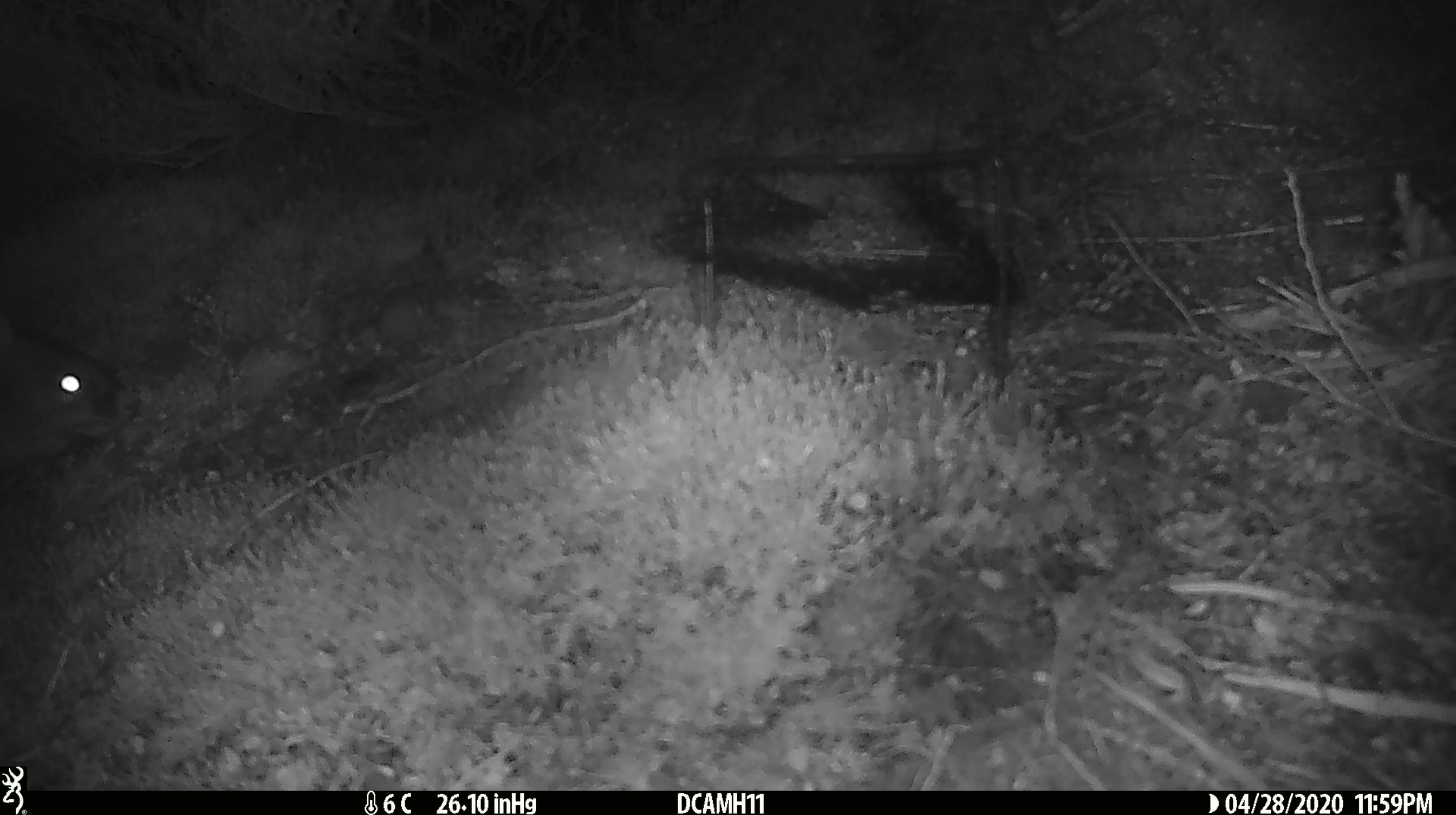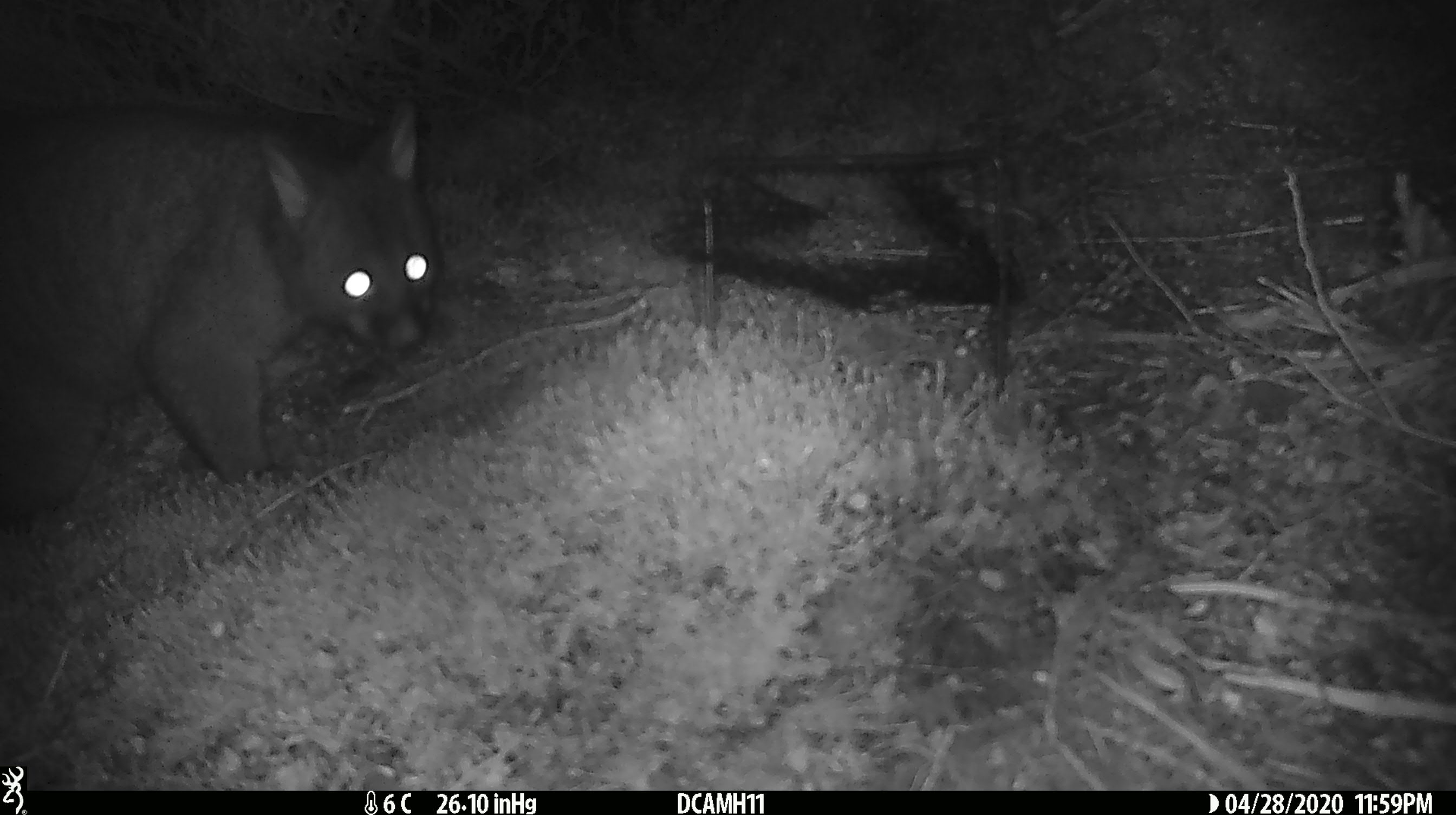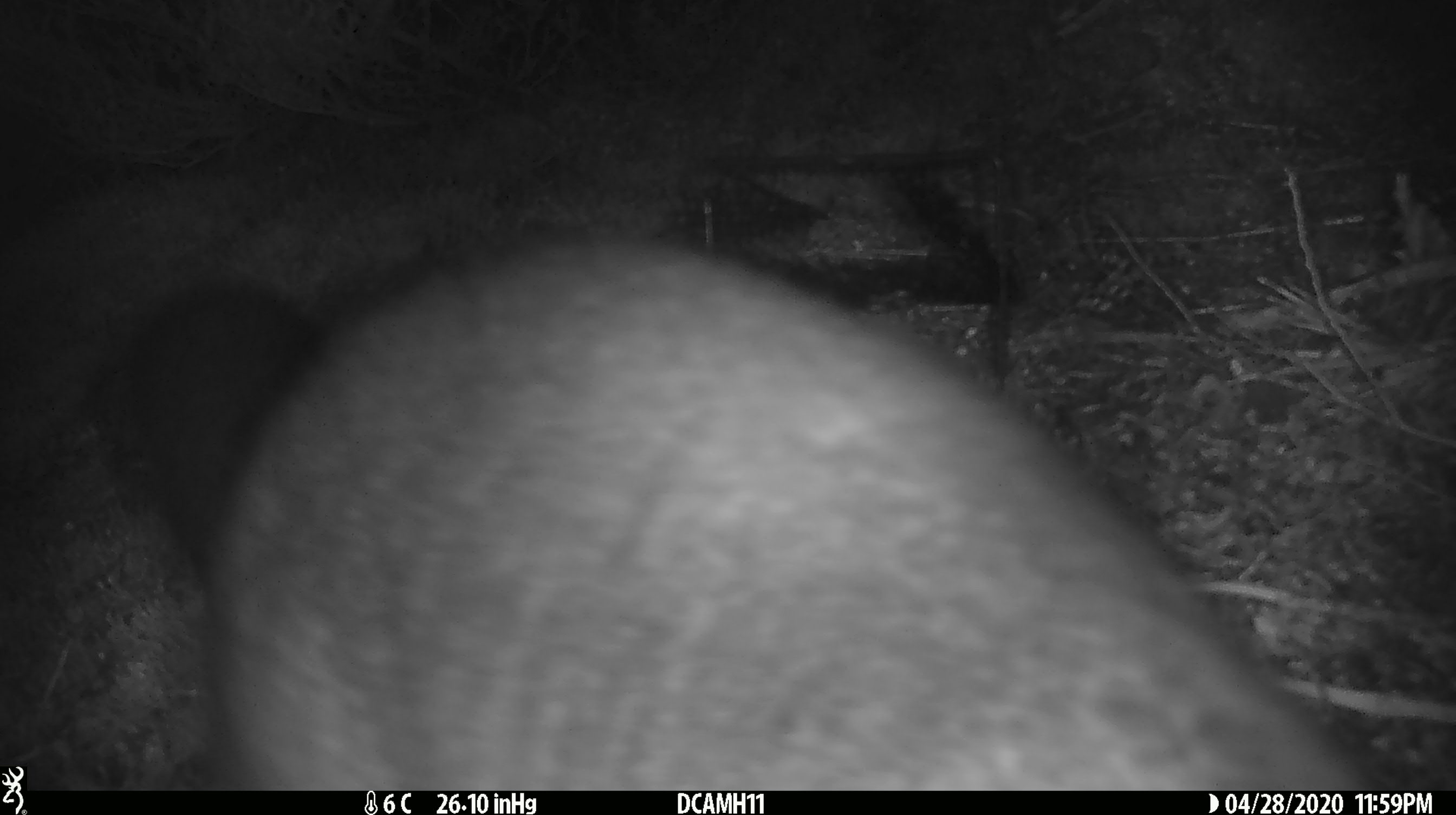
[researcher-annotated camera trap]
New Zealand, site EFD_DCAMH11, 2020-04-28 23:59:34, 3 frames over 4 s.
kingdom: Animalia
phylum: Chordata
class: Mammalia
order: Diprotodontia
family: Phalangeridae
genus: Trichosurus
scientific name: Trichosurus vulpecula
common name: common brushtail possum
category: possum